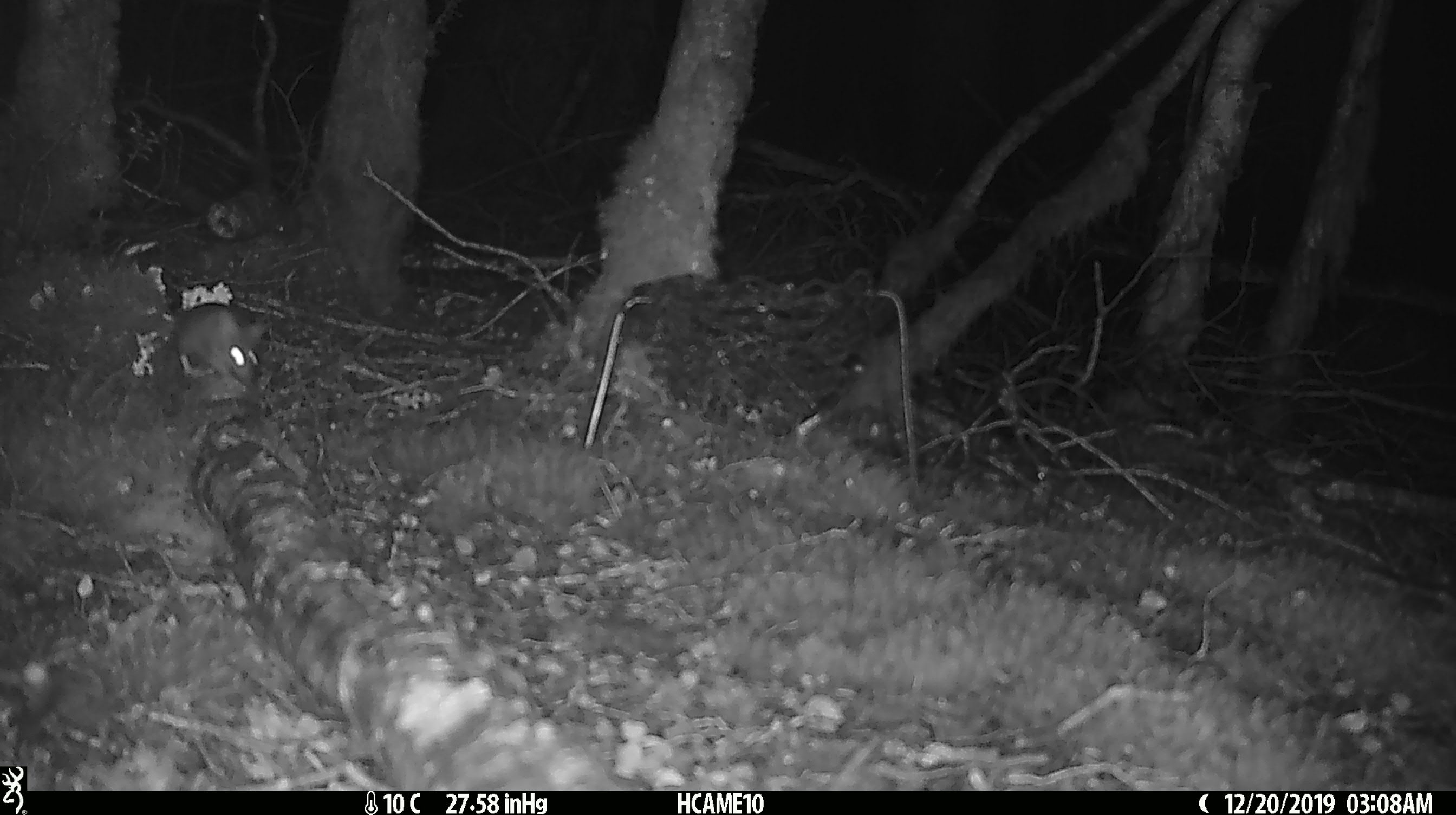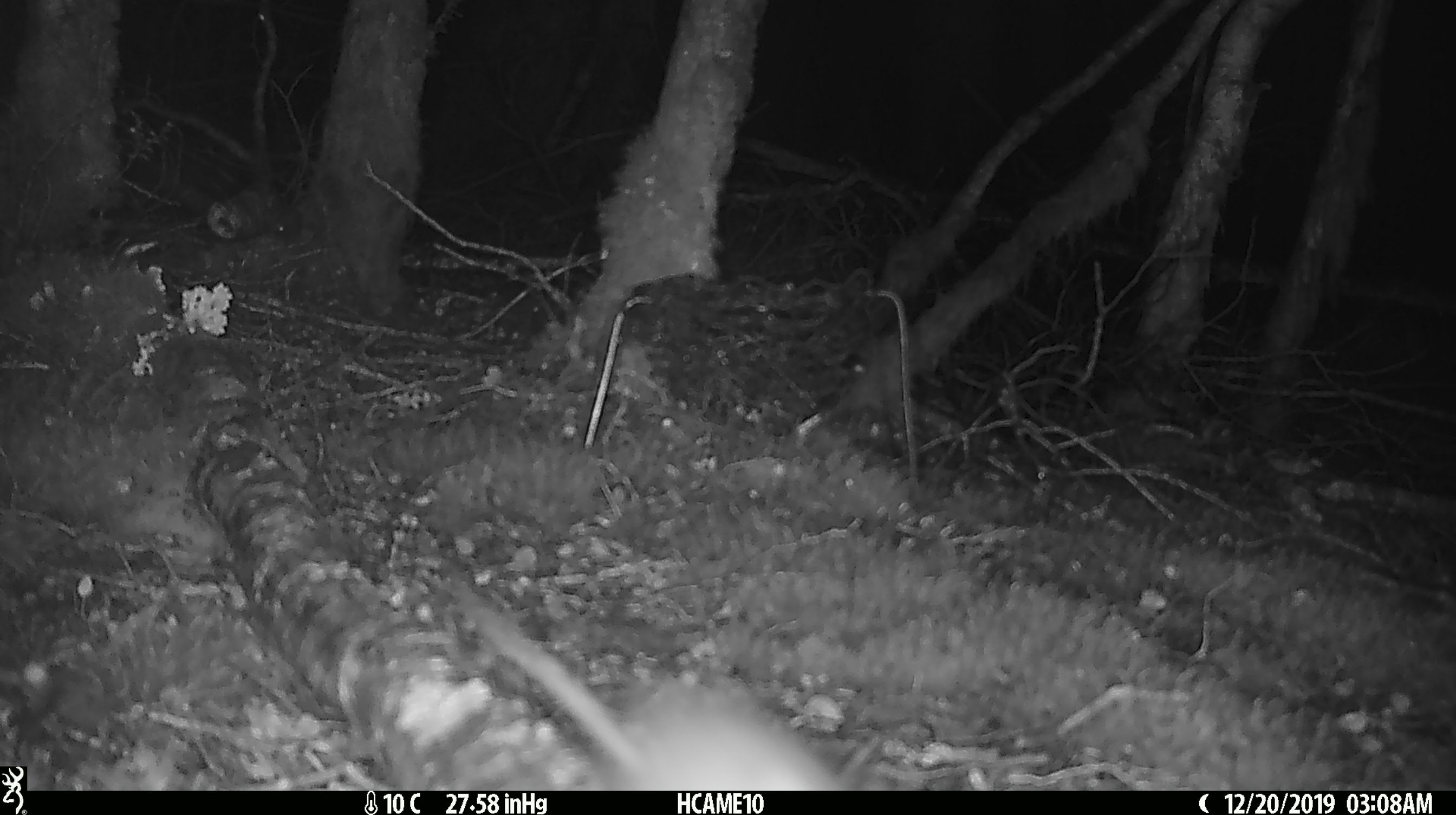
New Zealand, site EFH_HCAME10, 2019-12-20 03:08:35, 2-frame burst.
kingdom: Animalia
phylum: Chordata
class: Mammalia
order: Rodentia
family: Muridae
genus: Mus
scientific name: Mus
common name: mouse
Mouse (Mus).